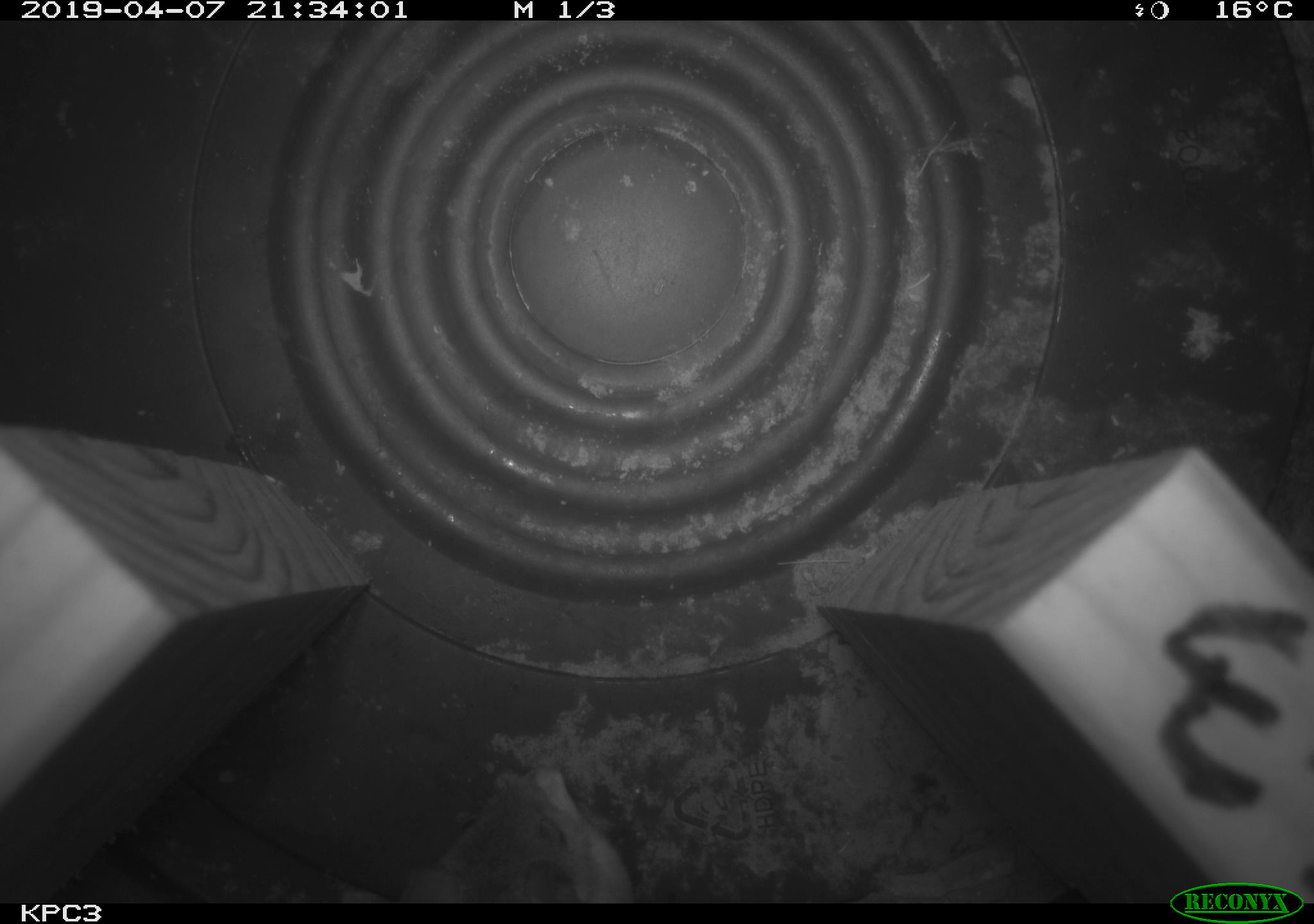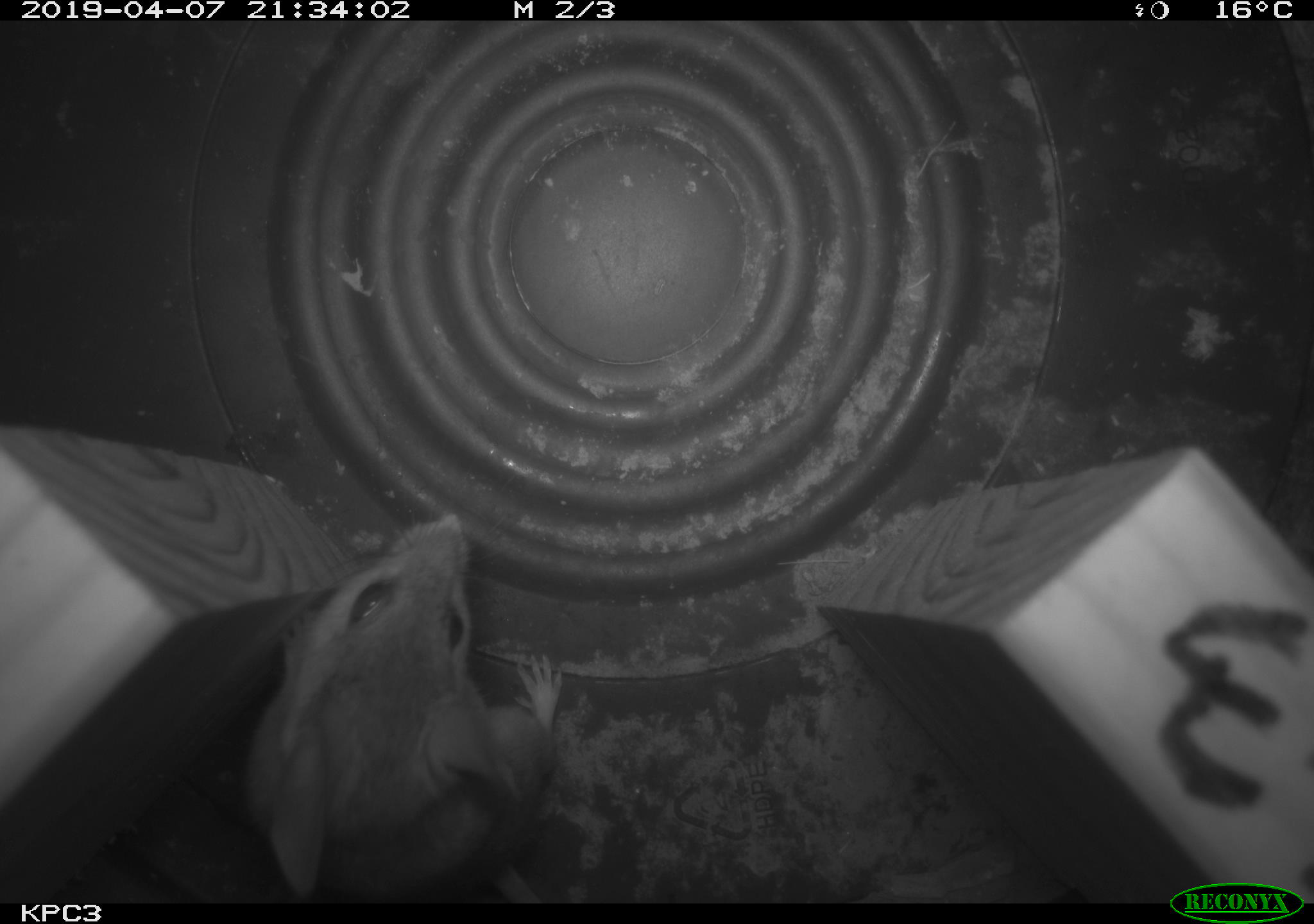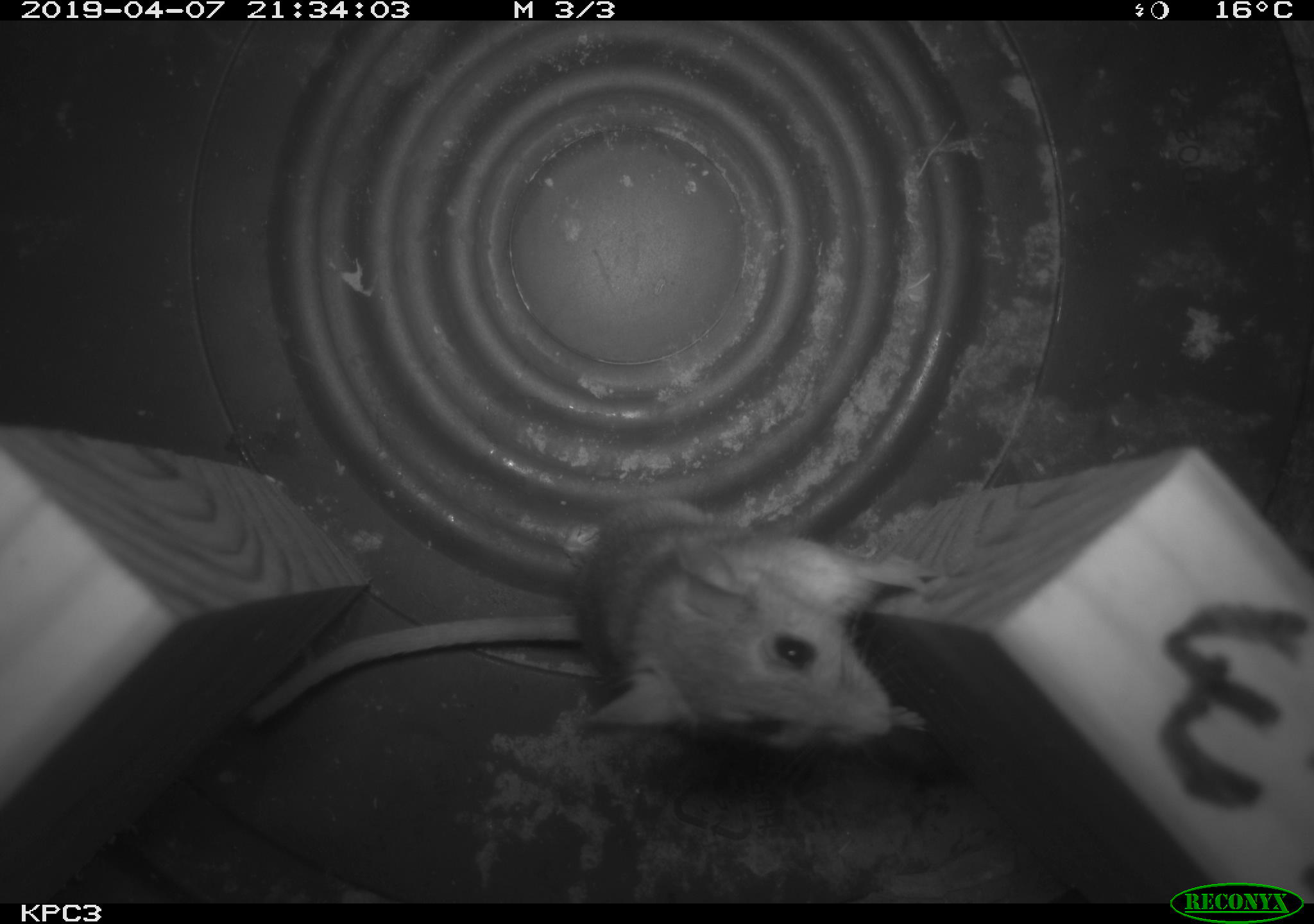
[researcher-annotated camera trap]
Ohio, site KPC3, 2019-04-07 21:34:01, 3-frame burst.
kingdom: Animalia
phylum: Chordata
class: Mammalia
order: Rodentia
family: Cricetidae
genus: Peromyscus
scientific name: Peromyscus leucopus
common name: white-footed mouse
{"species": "white-footed mouse (Peromyscus leucopus)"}